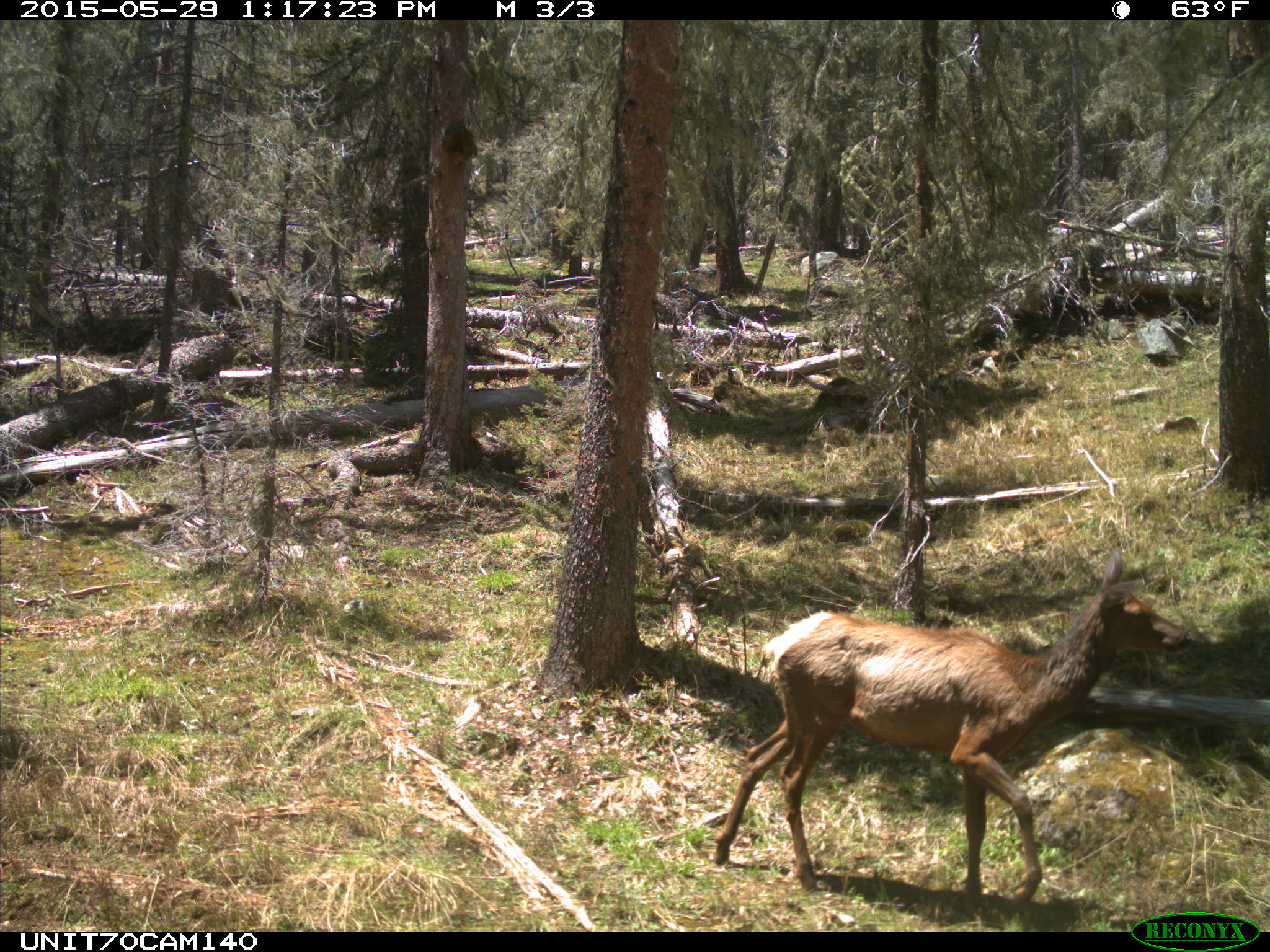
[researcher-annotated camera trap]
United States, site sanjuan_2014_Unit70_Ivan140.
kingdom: Animalia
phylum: Chordata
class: Mammalia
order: Artiodactyla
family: Cervidae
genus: Cervus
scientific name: Cervus elaphus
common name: red deer